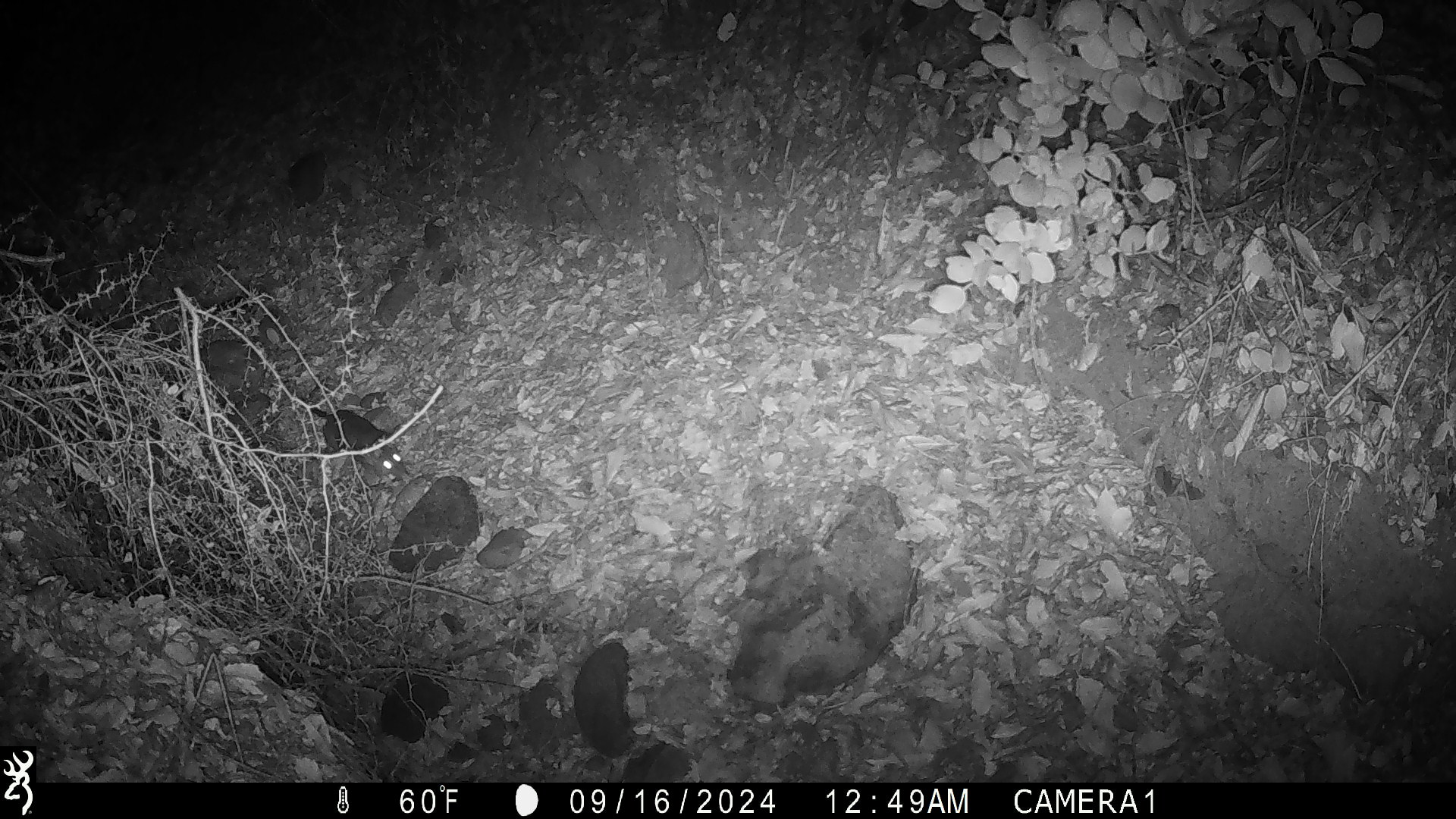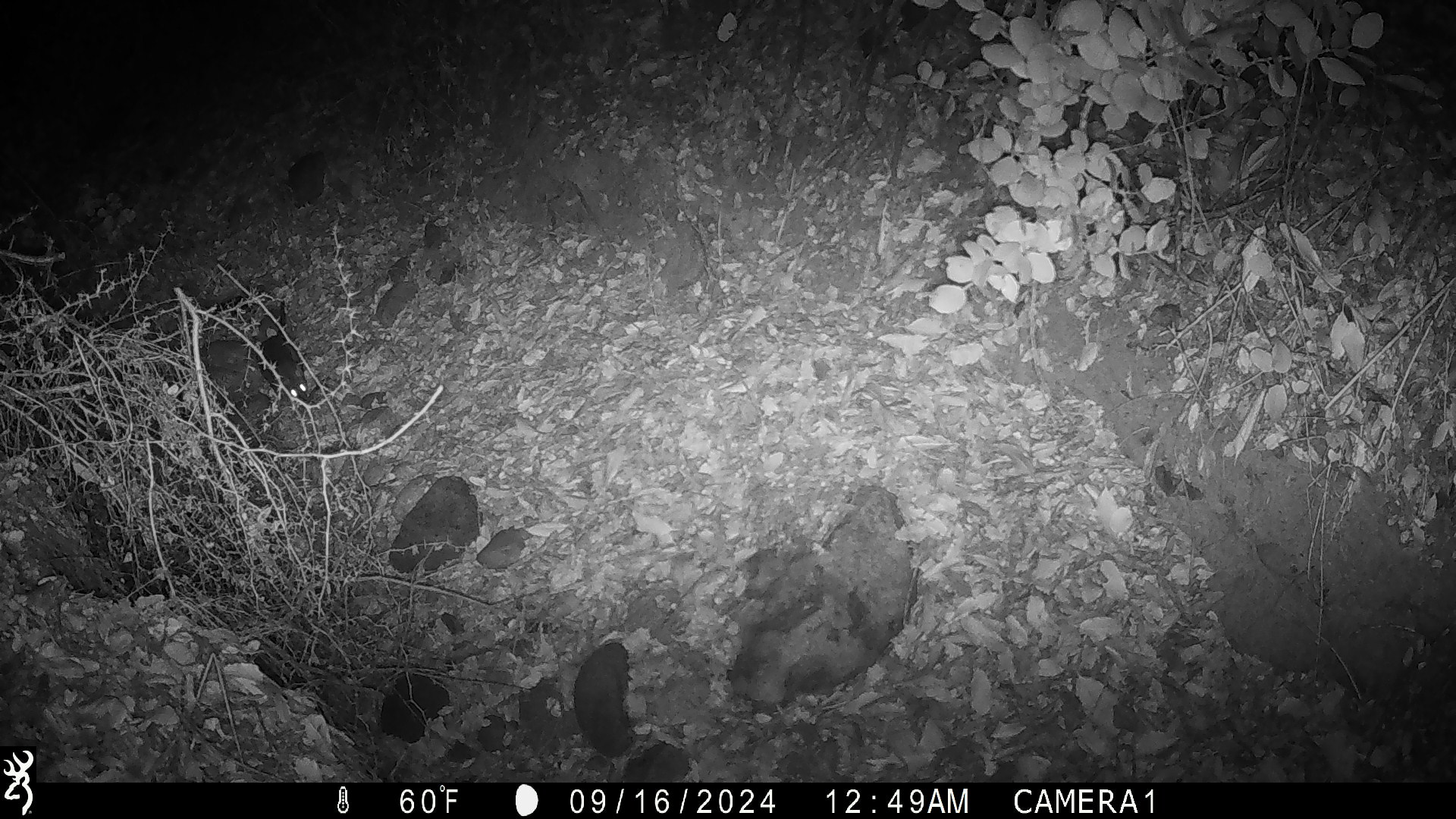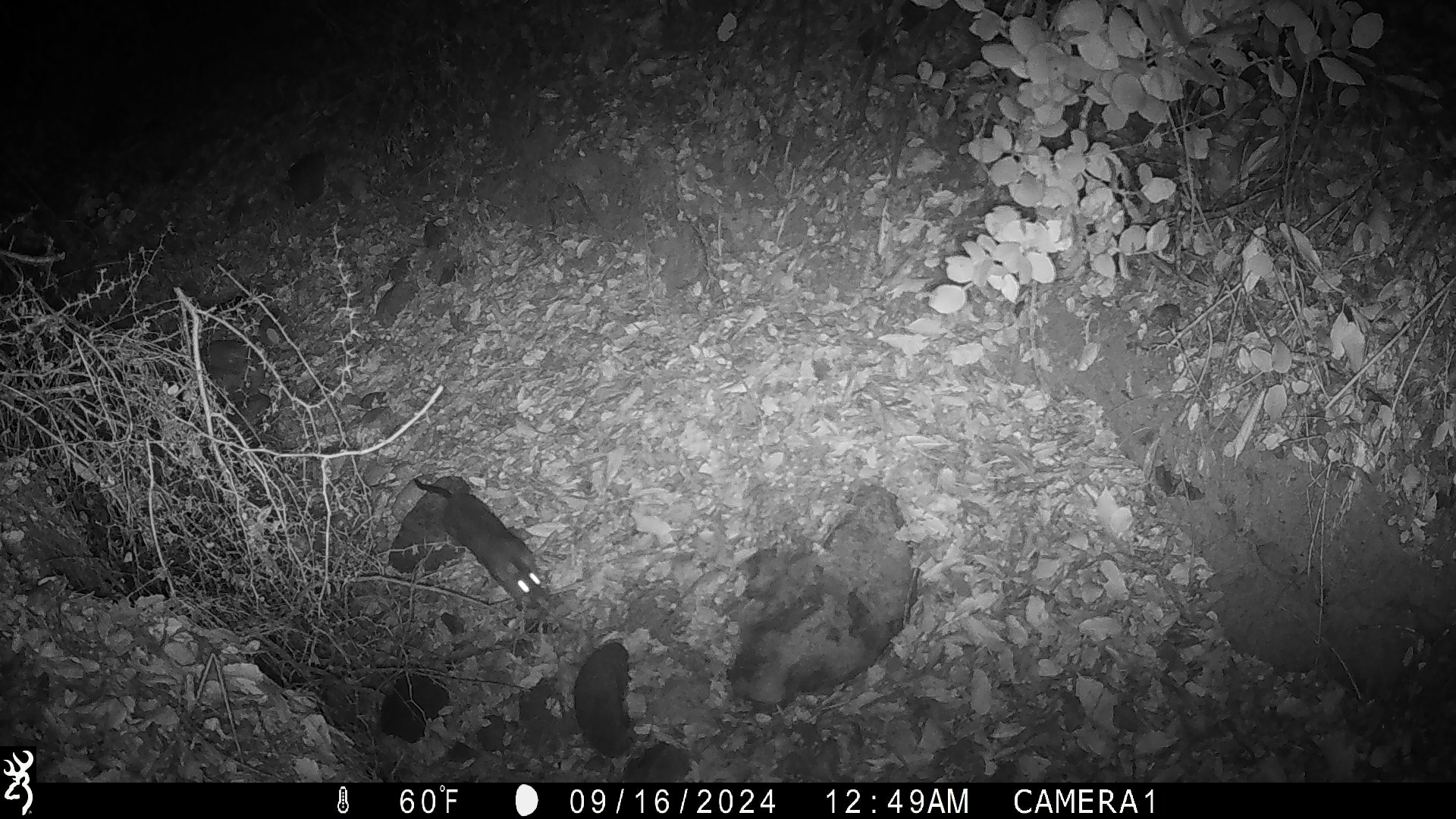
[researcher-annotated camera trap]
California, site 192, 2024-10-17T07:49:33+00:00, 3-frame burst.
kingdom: Animalia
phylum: Chordata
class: Mammalia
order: Rodentia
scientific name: Rodentia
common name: mouse or rat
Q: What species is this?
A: Mouse or rat (Rodentia).